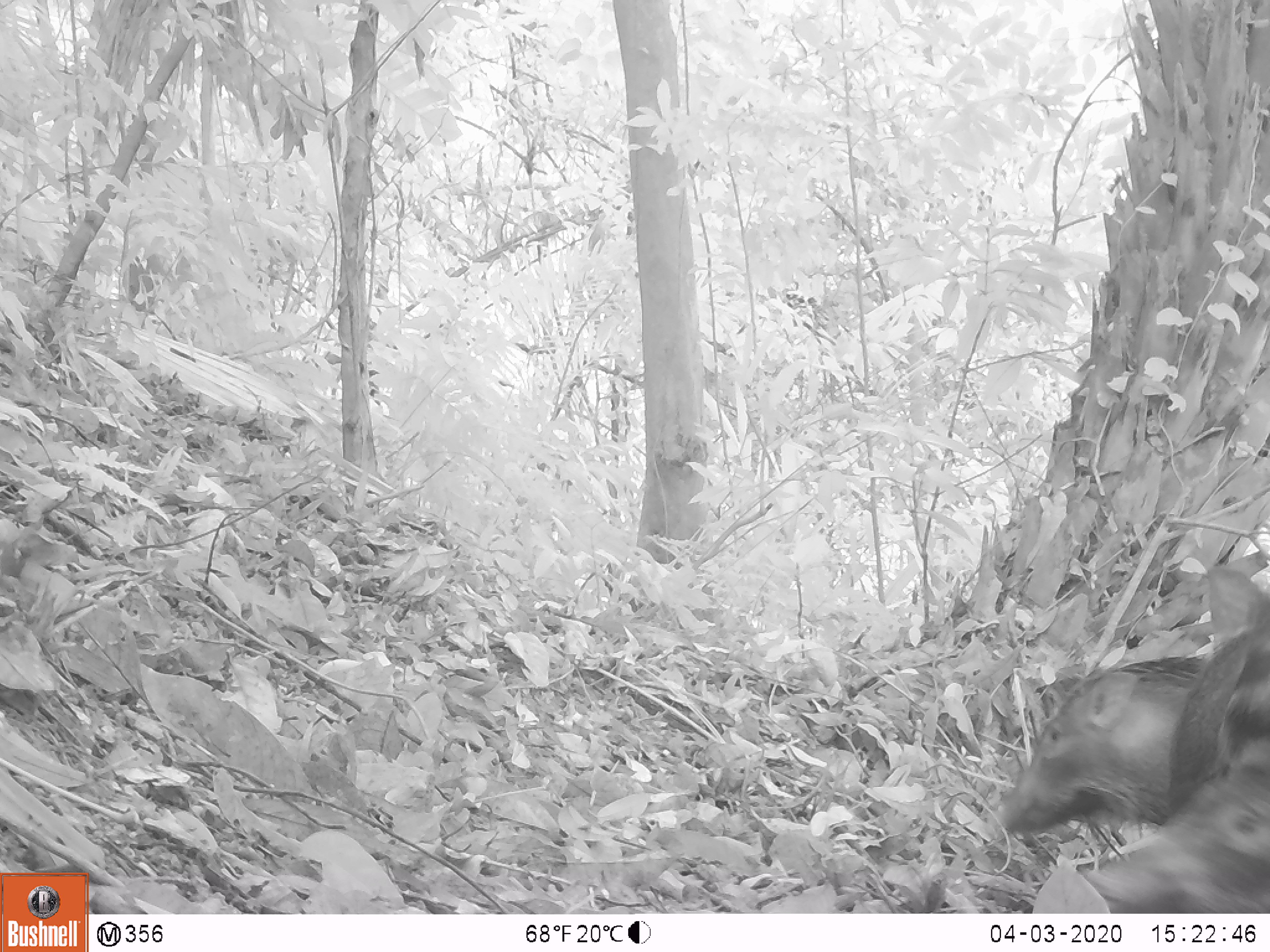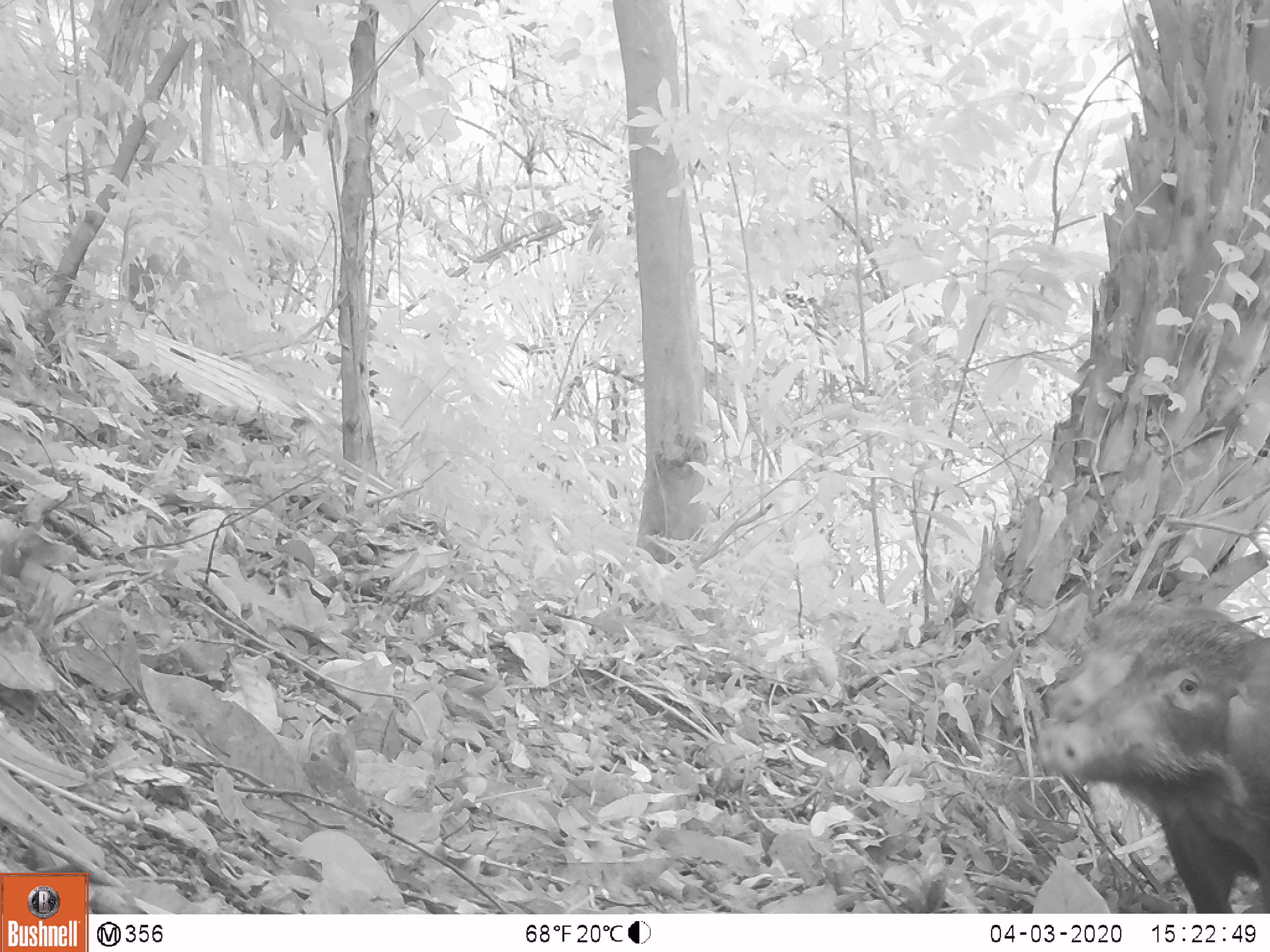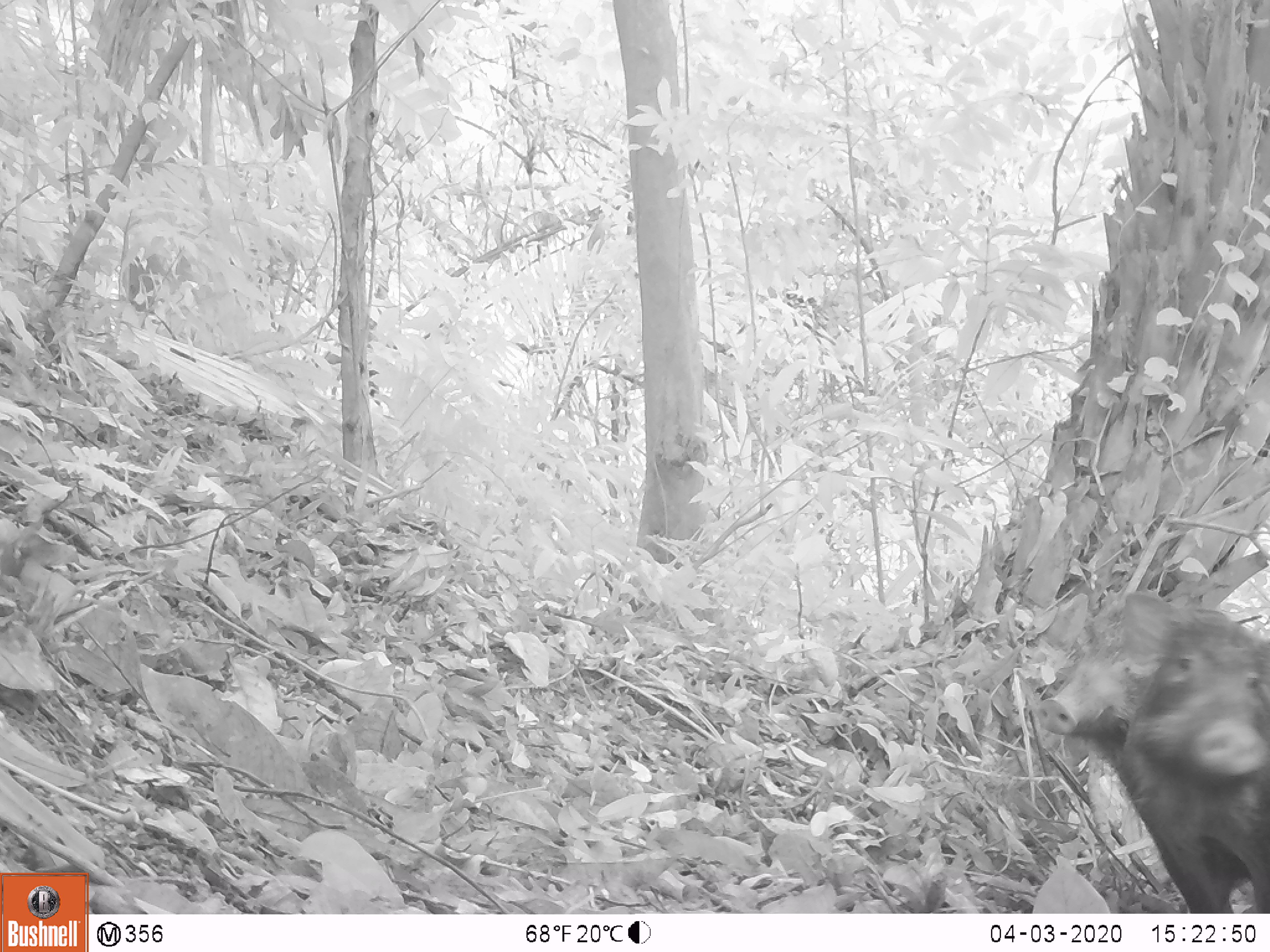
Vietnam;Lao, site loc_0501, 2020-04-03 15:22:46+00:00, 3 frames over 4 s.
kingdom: Animalia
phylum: Chordata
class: Mammalia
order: Artiodactyla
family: Suidae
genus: Sus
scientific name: Sus scrofa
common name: eurasian wild pig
Eurasian wild pig (Sus scrofa). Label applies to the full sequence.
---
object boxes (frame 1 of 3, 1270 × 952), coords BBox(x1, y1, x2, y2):
eurasian wild pig: BBox(1080, 627, 1268, 913); BBox(993, 656, 1209, 839); BBox(1169, 564, 1268, 810)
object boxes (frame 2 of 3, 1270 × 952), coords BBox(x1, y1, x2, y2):
eurasian wild pig: BBox(1034, 619, 1268, 911); BBox(1039, 599, 1269, 727)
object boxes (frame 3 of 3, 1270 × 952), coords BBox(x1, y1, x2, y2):
eurasian wild pig: BBox(1112, 591, 1269, 913); BBox(1036, 613, 1268, 773)